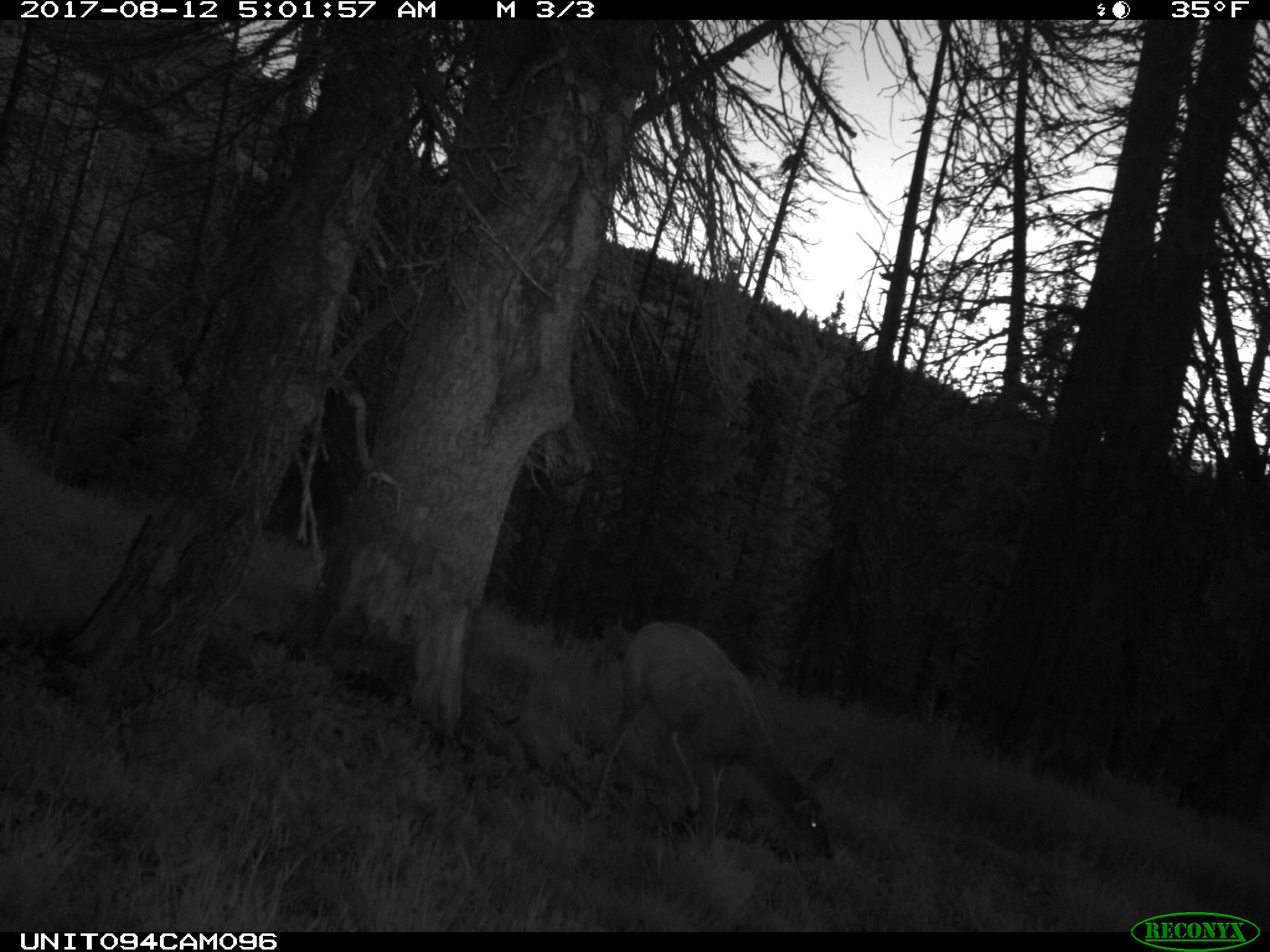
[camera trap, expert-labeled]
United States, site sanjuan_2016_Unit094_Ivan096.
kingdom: Animalia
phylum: Chordata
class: Mammalia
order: Artiodactyla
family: Cervidae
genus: Odocoileus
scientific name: Odocoileus hemionus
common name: mule deer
Odocoileus hemionus (mule deer).